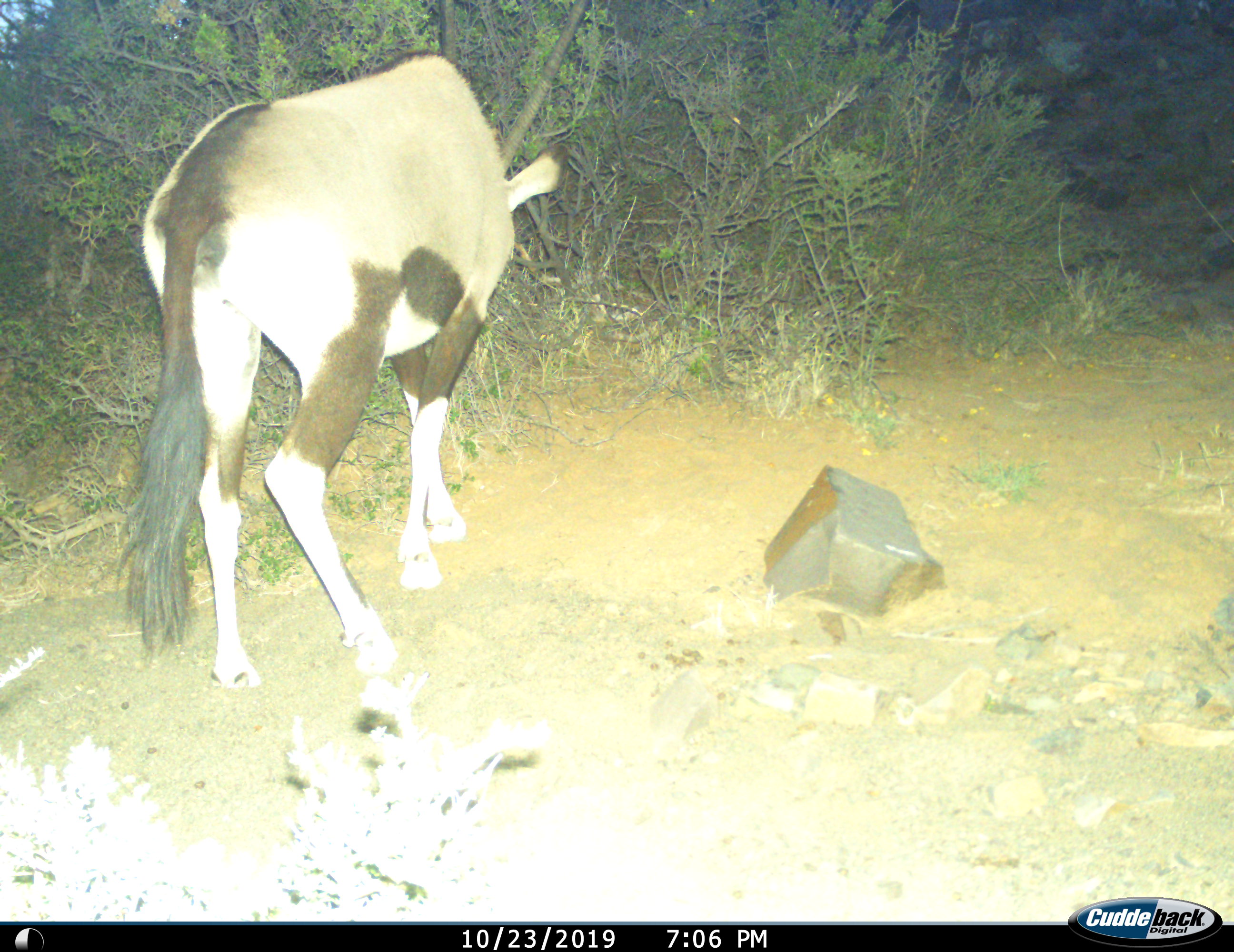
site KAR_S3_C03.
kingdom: Animalia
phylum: Chordata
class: Mammalia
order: Artiodactyla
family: Bovidae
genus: Oryx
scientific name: Oryx gazella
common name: gemsbok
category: oryx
Oryx (gemsbok) (Oryx gazella), count 1. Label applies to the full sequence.